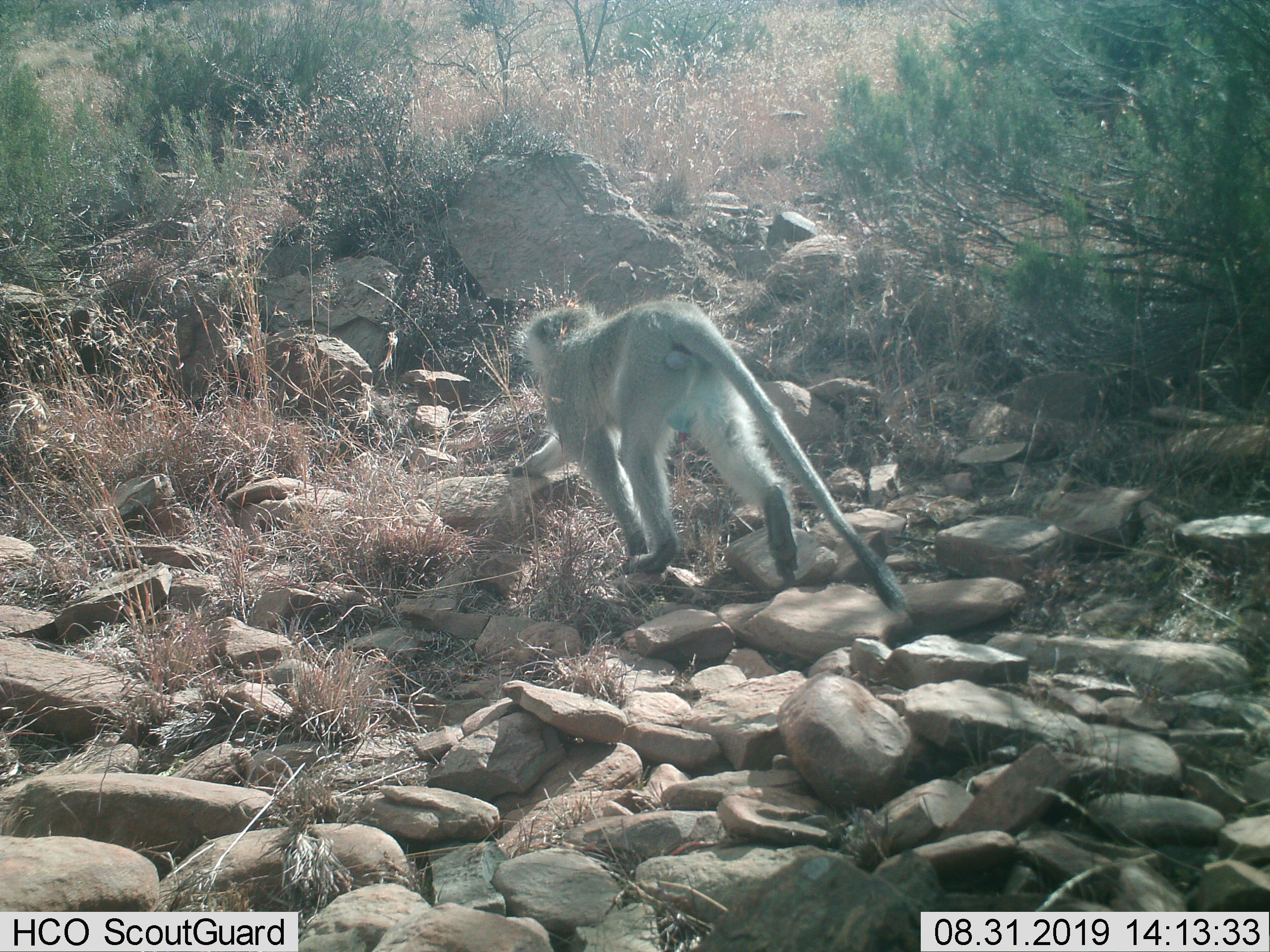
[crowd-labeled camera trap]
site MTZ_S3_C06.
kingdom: Animalia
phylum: Chordata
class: Mammalia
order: Primates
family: Cercopithecidae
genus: Chlorocebus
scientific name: Chlorocebus pygerythrus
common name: vervet monkey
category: monkeyvervet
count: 1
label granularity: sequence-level